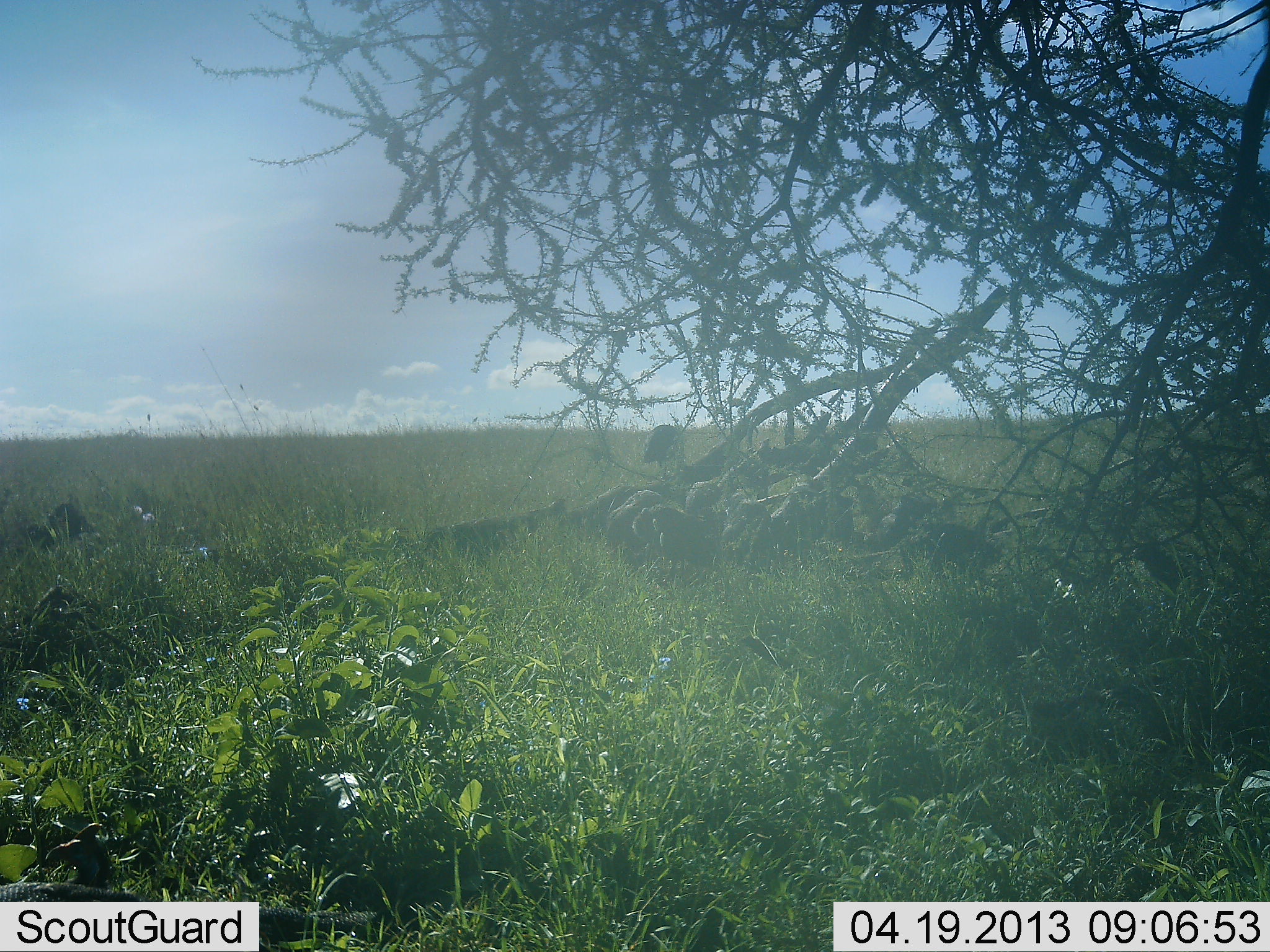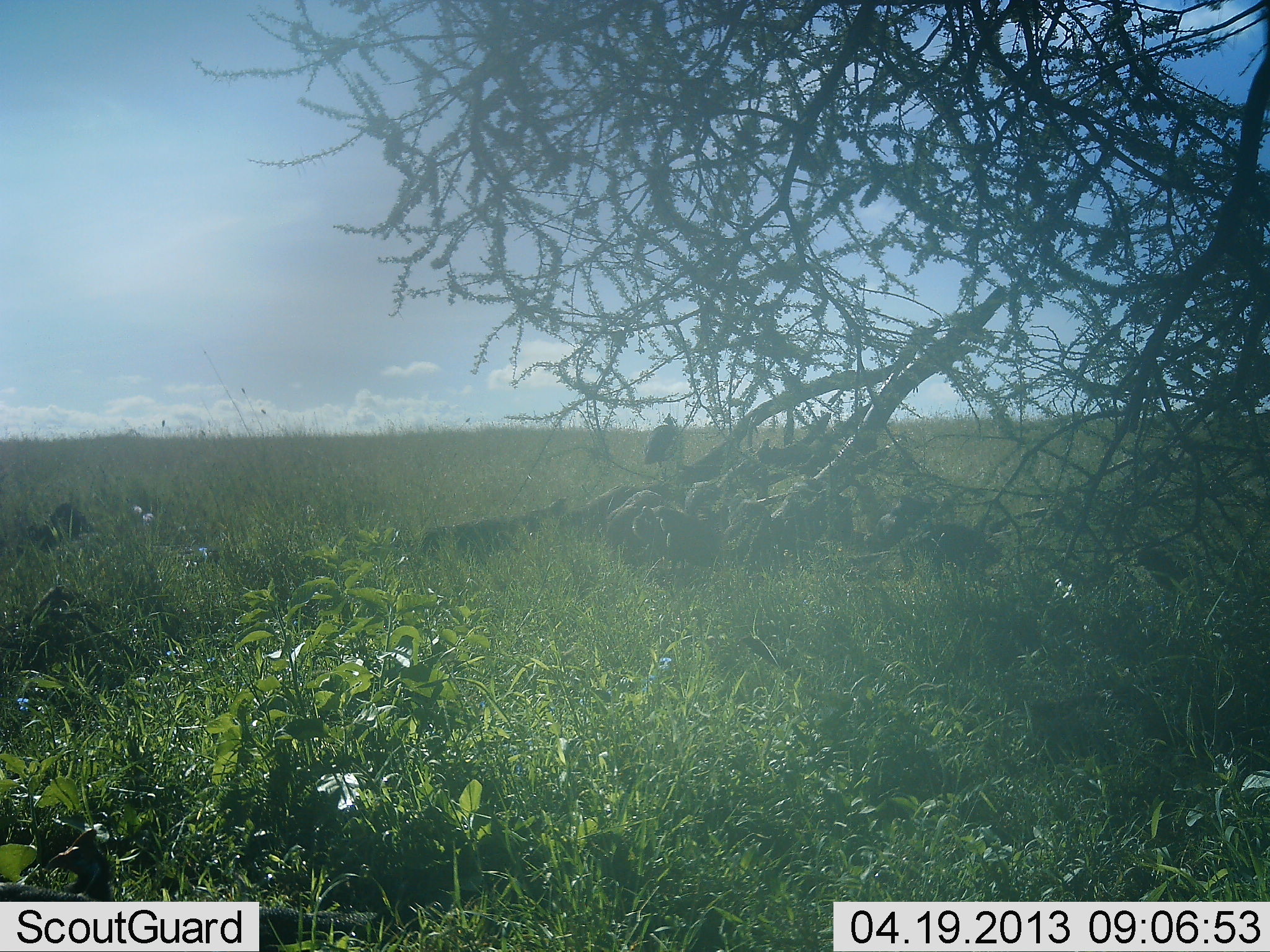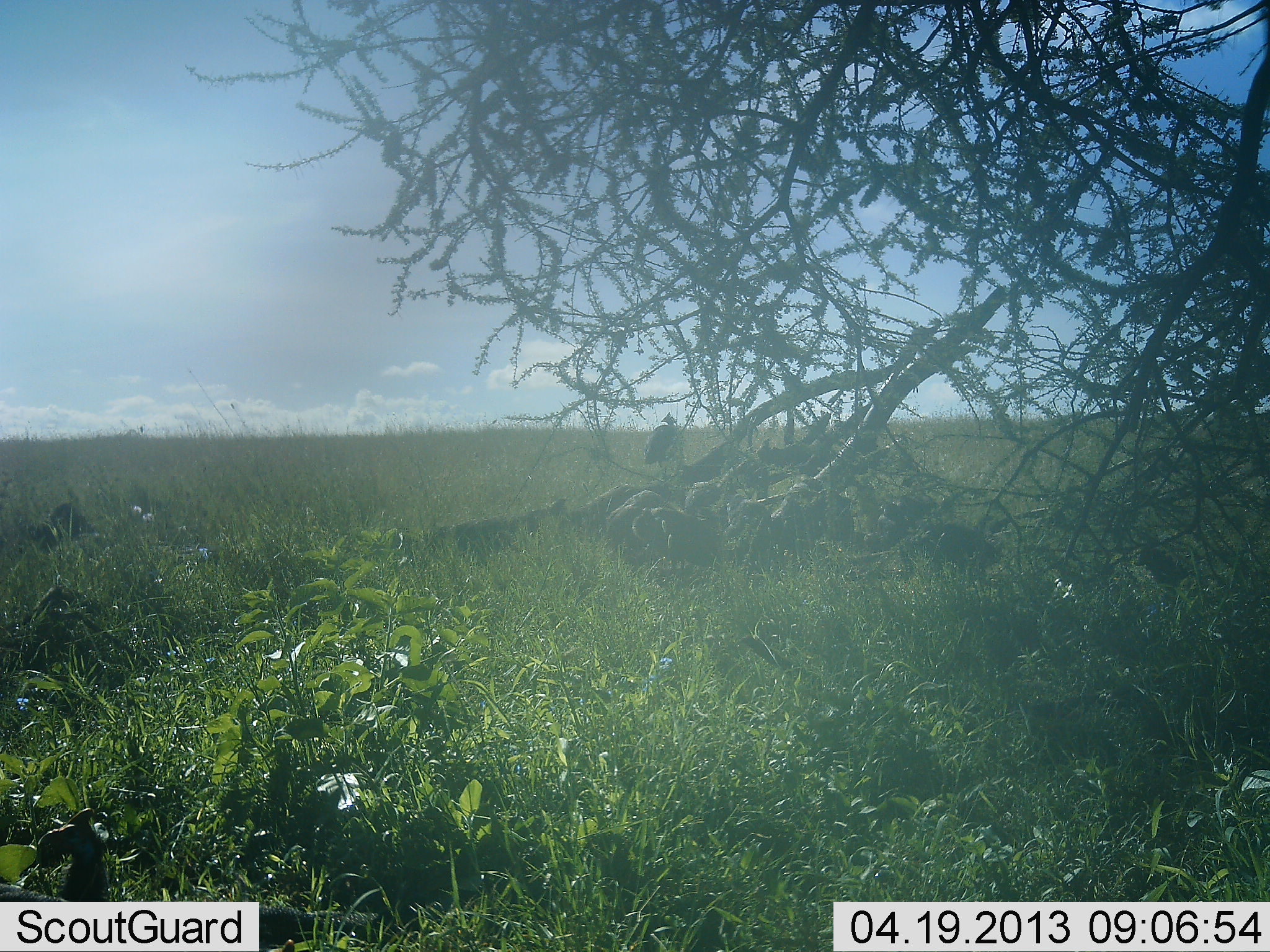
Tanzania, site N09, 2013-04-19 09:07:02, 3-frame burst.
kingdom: Animalia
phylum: Chordata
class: Aves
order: Galliformes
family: Numididae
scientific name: Numididae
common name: guinea fowl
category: guineafowl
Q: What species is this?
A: Guineafowl (guinea fowl) (Numididae).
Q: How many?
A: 4.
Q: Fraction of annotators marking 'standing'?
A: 89%.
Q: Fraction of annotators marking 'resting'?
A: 5%.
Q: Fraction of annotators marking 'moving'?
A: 5%.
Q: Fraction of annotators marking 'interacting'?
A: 0%.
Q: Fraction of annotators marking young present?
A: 0%.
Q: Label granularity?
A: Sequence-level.